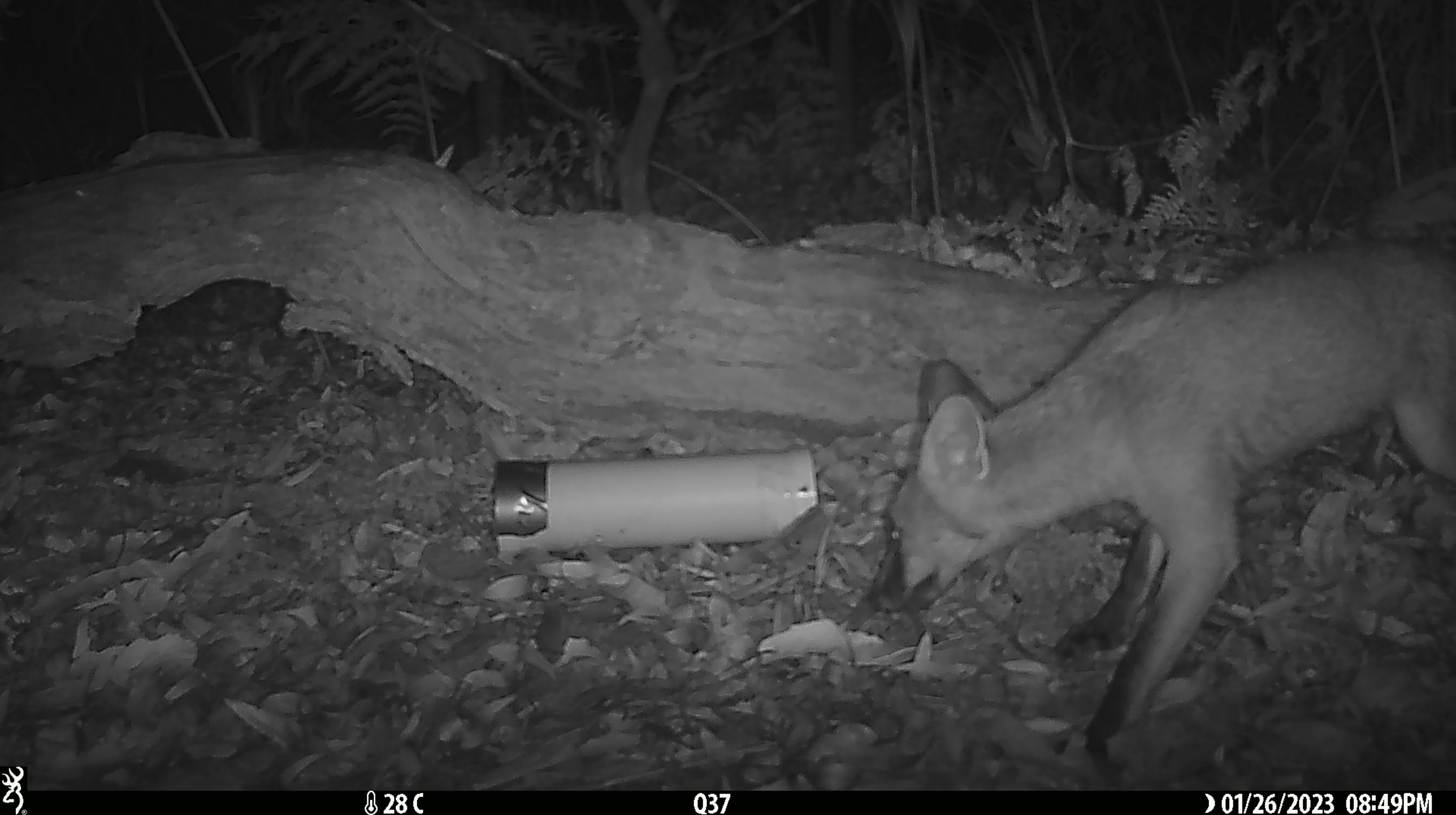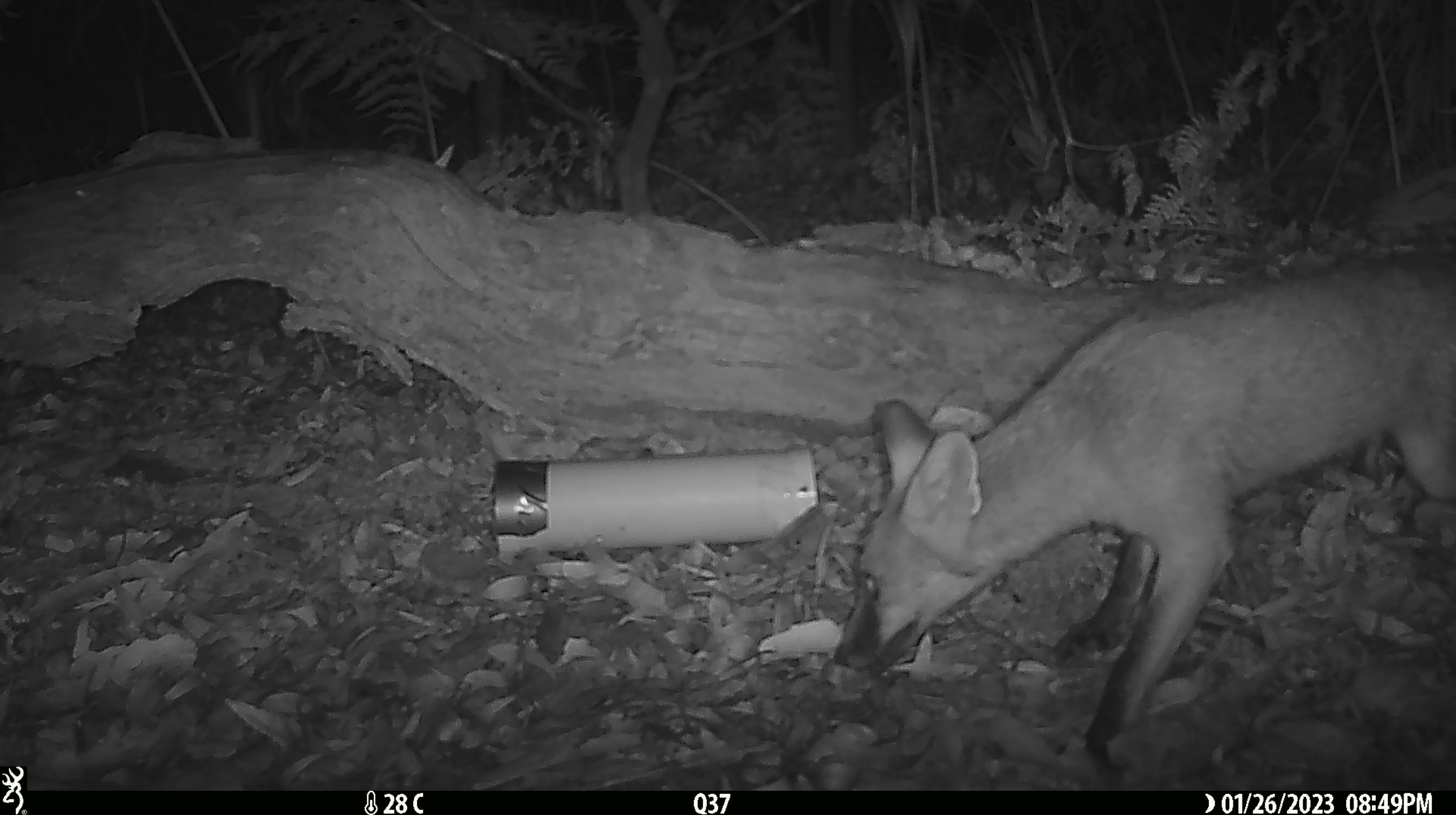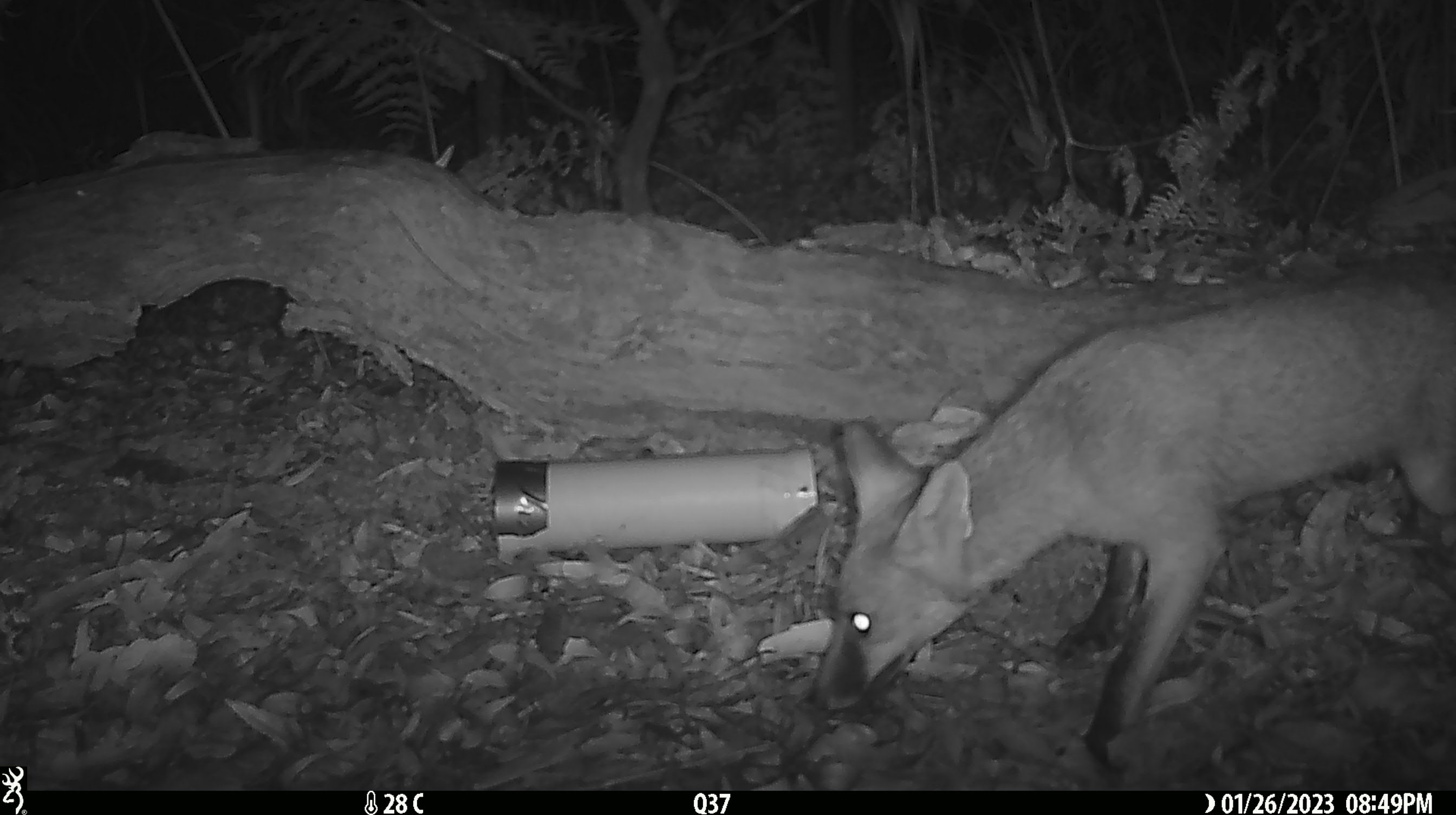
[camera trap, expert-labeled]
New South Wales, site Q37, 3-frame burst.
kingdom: Animalia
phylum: Chordata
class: Mammalia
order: Carnivora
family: Canidae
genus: Vulpes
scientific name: Vulpes vulpes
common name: red fox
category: fox